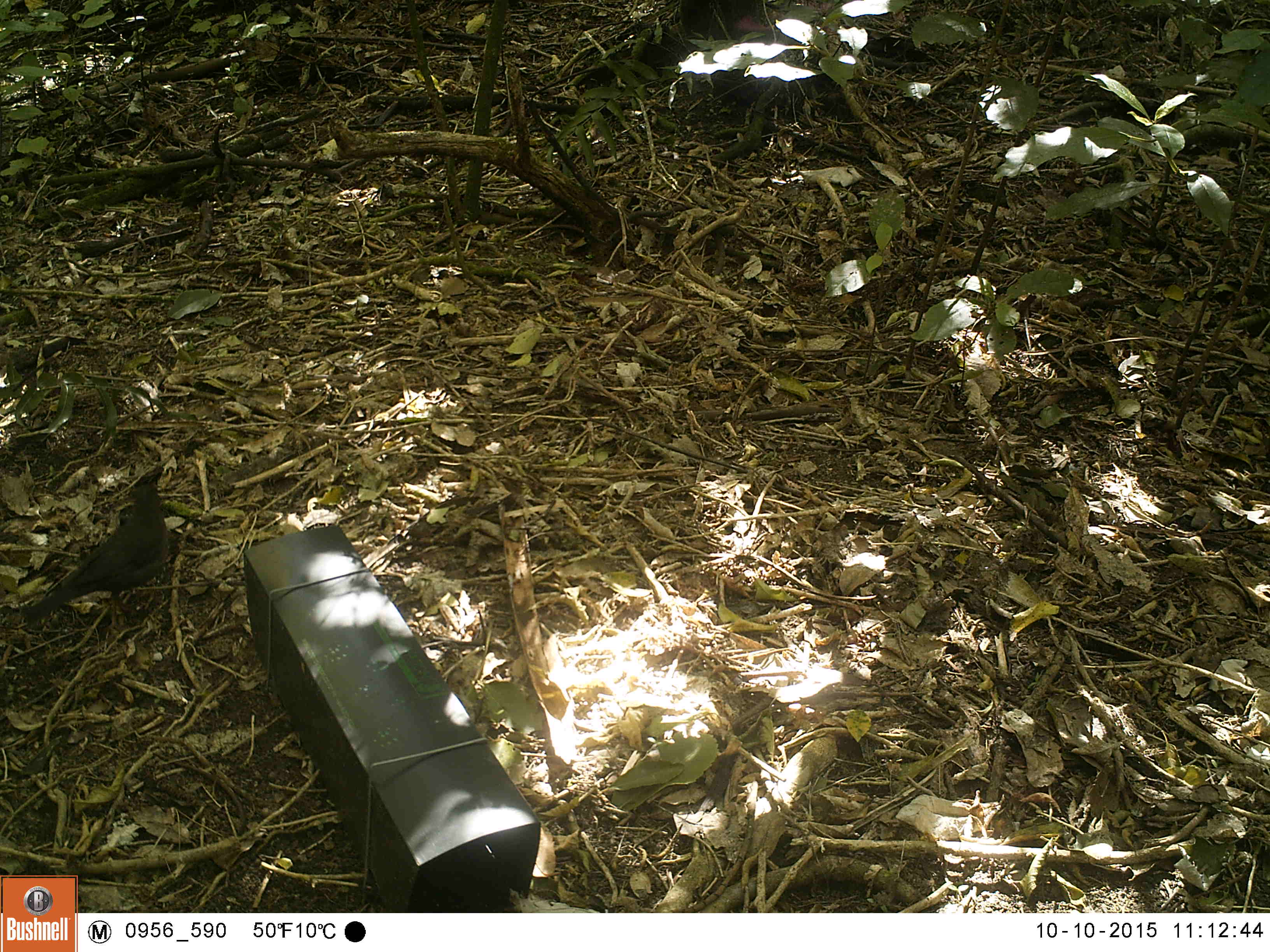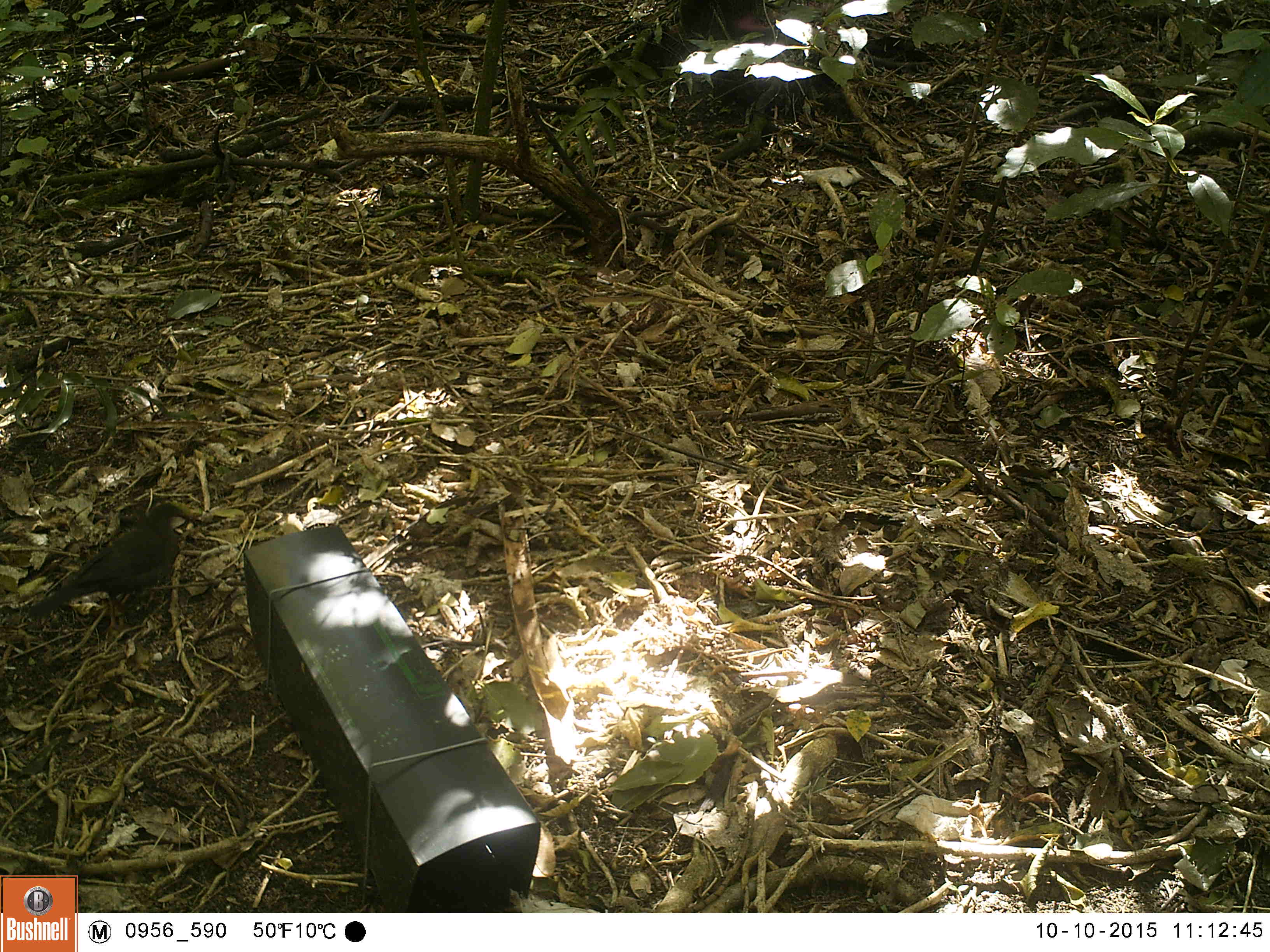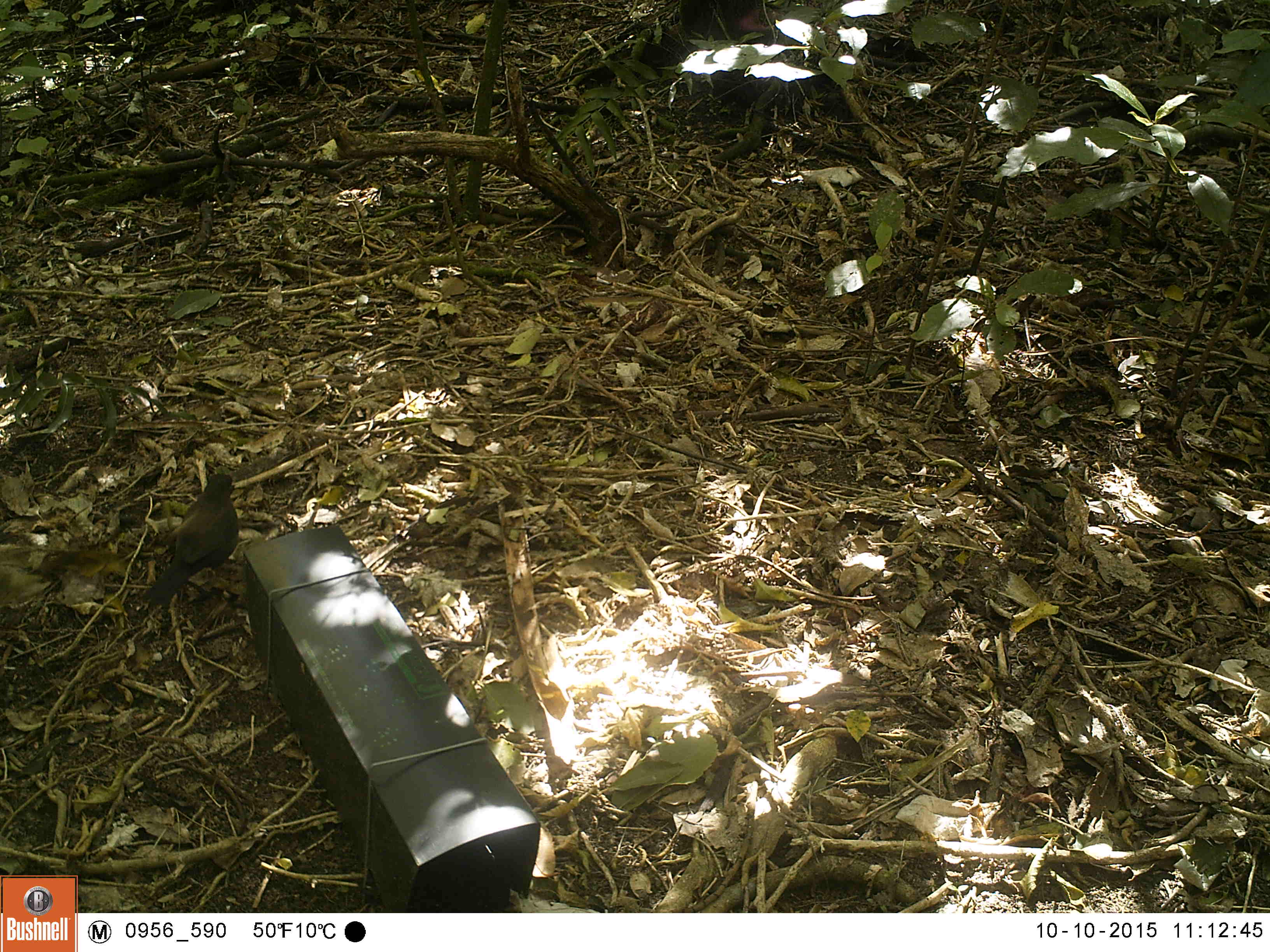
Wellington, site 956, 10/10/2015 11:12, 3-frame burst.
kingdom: Animalia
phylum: Chordata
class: Aves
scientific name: Aves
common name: bird